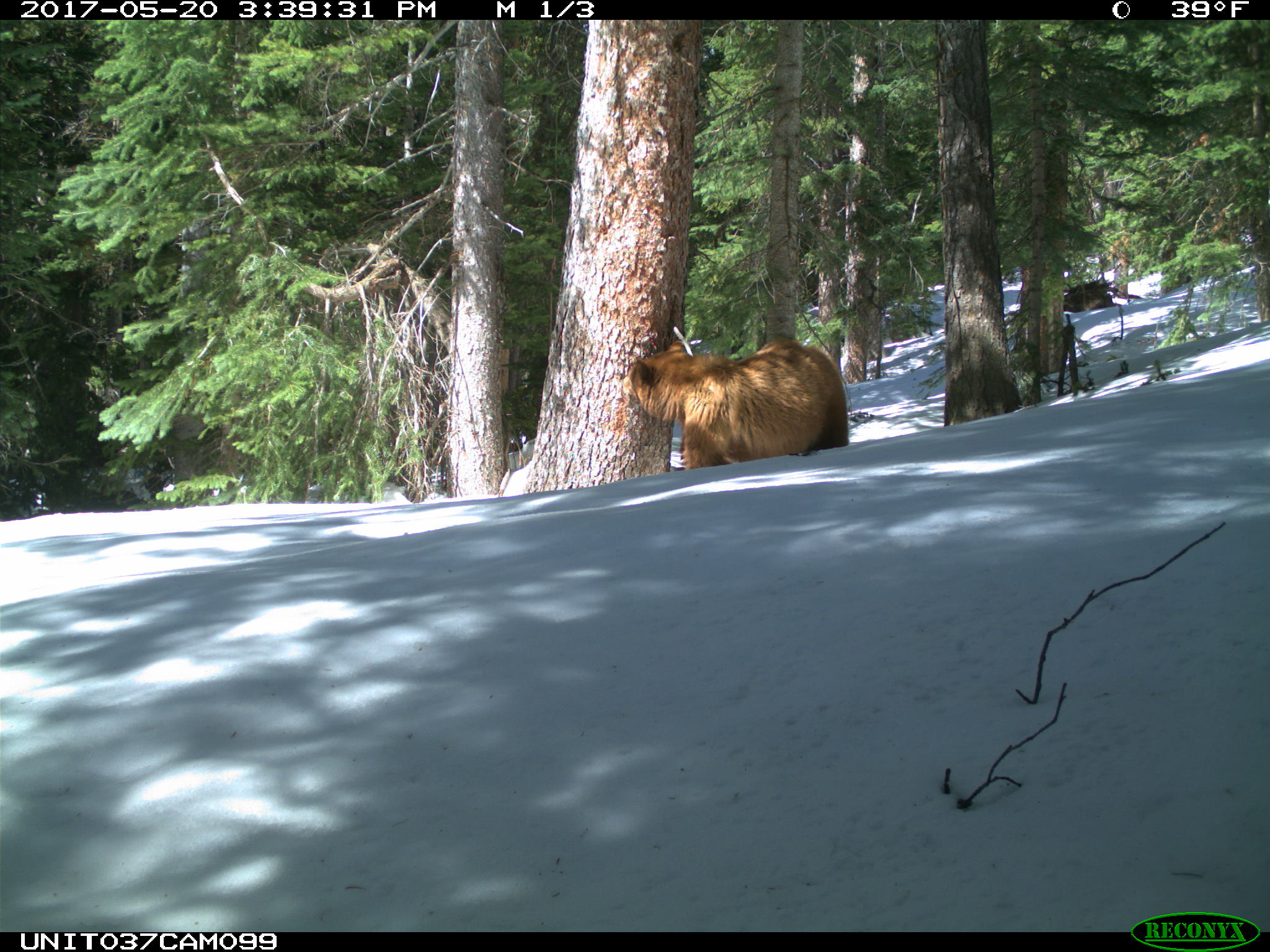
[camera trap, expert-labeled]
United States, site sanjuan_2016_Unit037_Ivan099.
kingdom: Animalia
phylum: Chordata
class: Mammalia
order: Carnivora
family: Ursidae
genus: Ursus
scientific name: Ursus americanus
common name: american black bear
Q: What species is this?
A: Ursus americanus (american black bear).